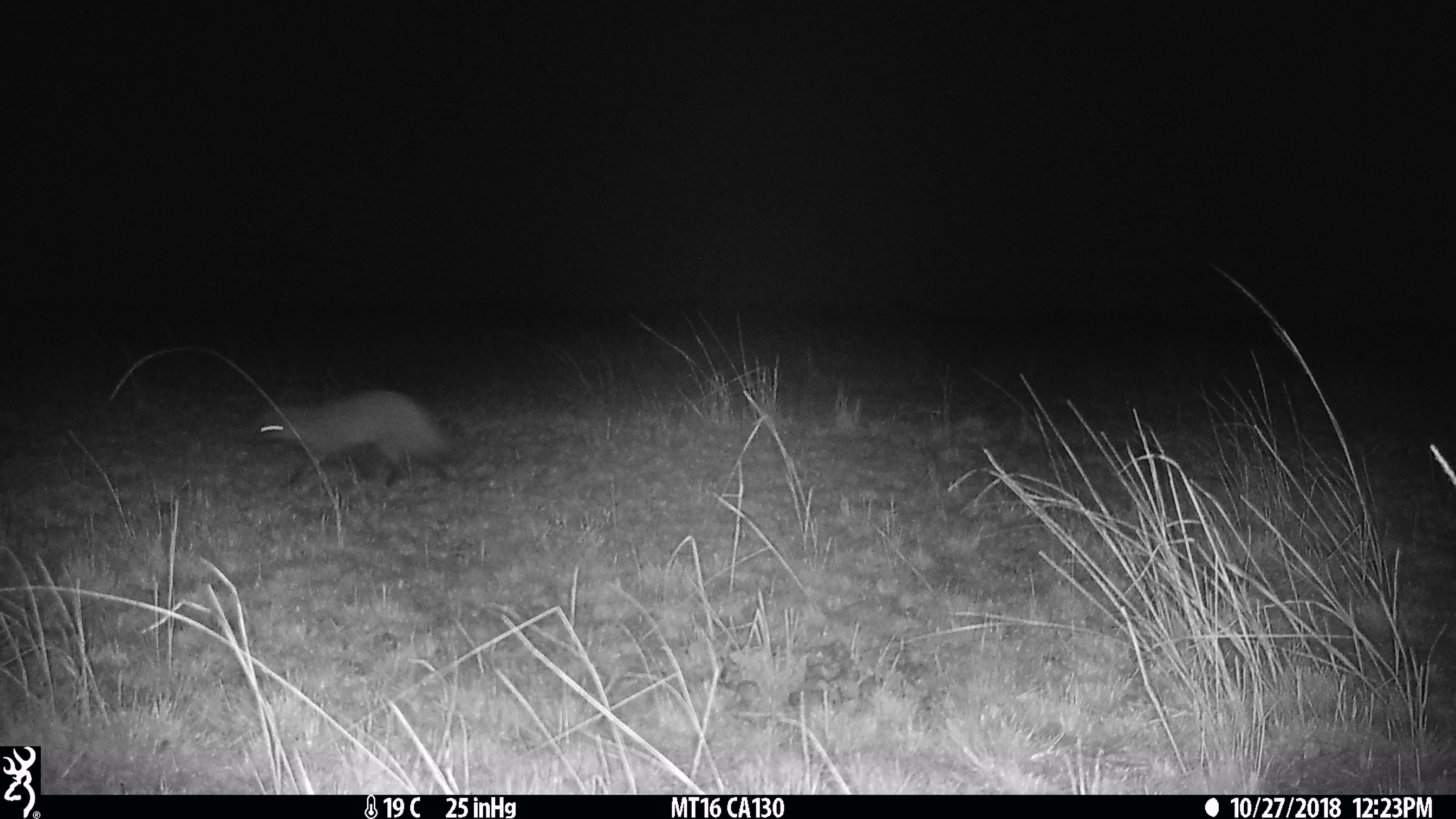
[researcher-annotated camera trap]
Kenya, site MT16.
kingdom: Animalia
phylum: Chordata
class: Mammalia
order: Carnivora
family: Canidae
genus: Otocyon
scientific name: Otocyon megalotis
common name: bat-eared fox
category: bateared fox